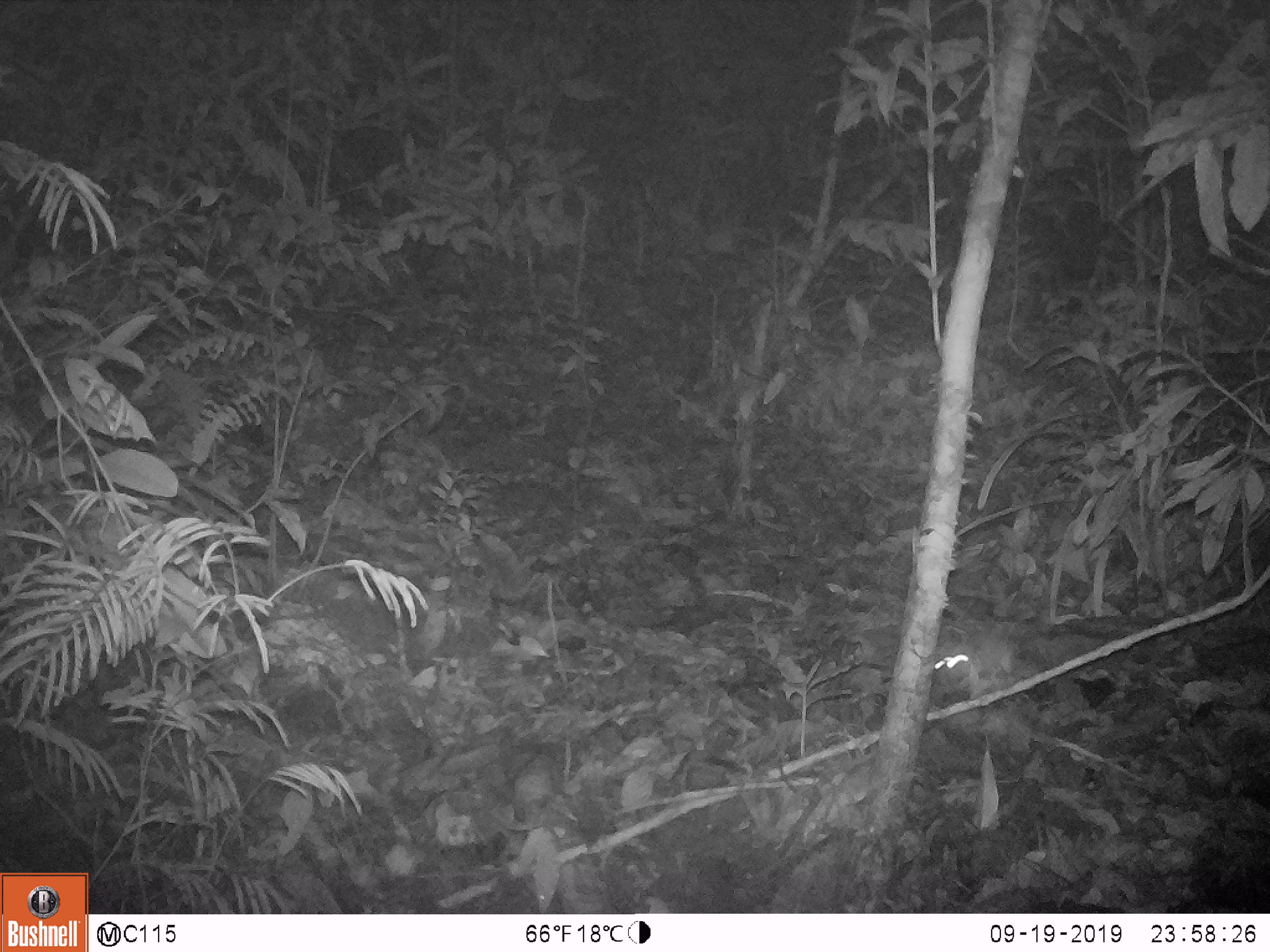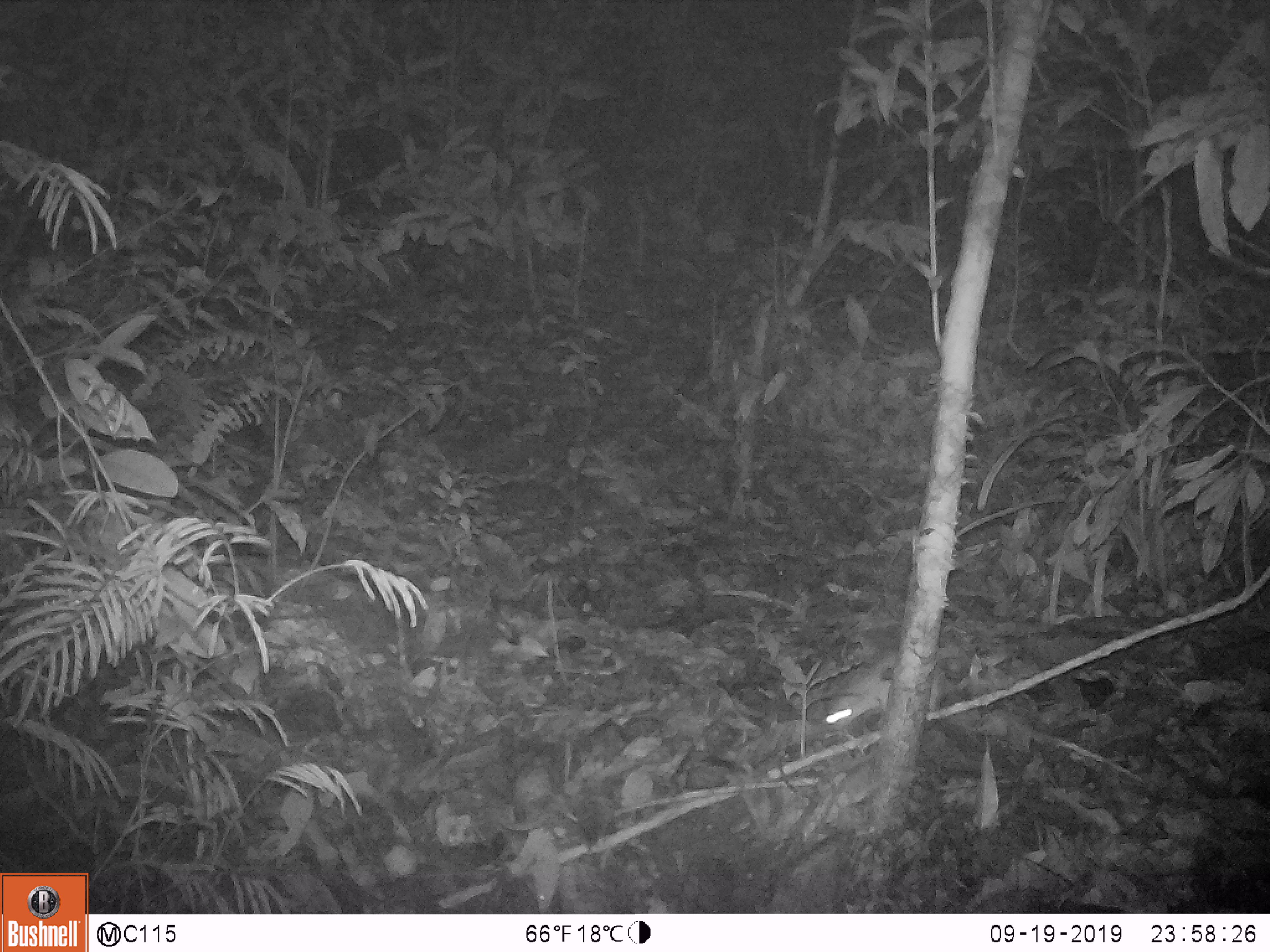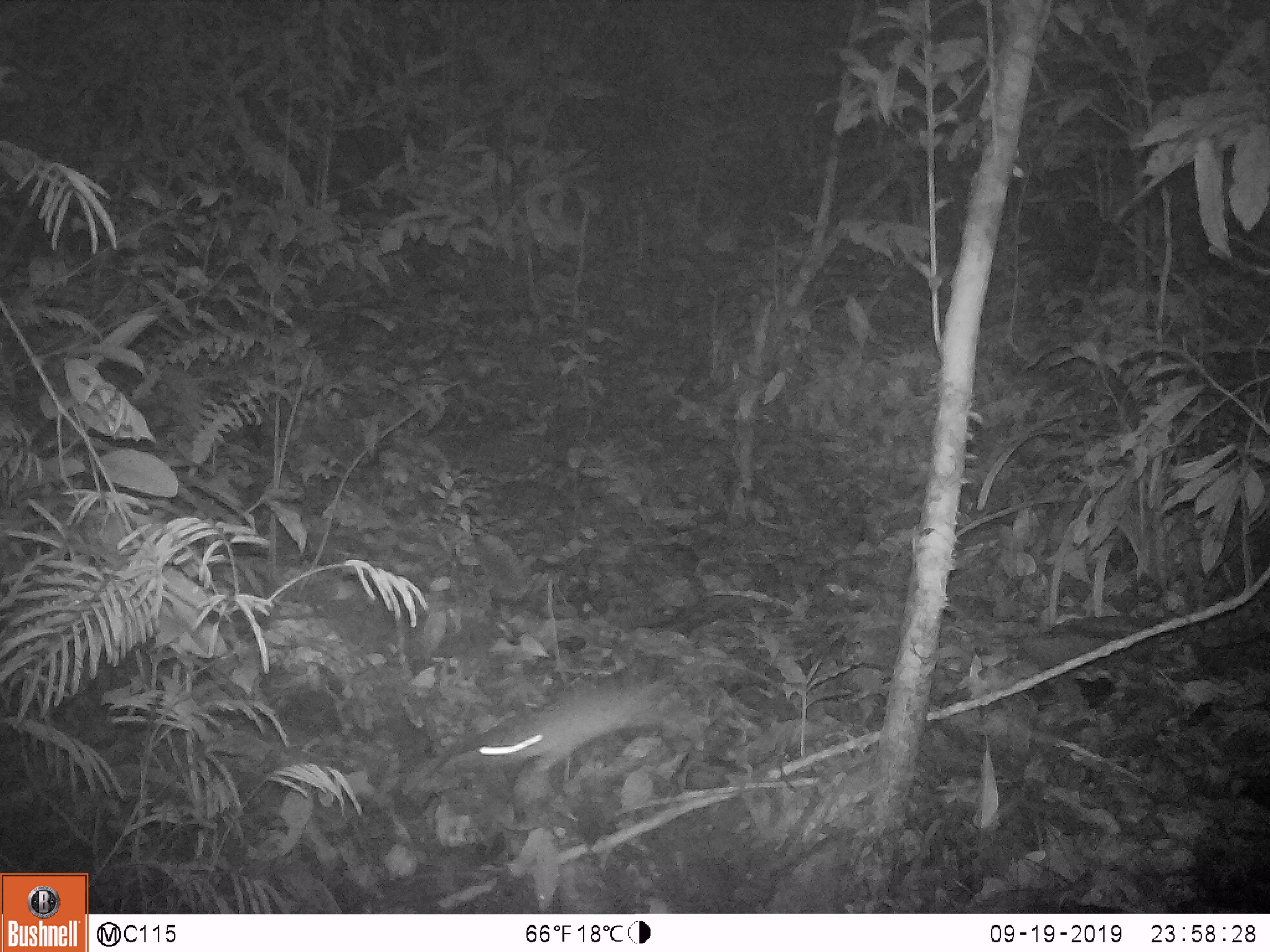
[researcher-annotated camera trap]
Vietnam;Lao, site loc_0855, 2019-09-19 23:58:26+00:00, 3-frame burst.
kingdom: Animalia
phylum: Chordata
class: Mammalia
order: Rodentia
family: Muridae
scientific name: Muridae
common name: old-world mice and rats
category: unidentified murid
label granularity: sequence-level